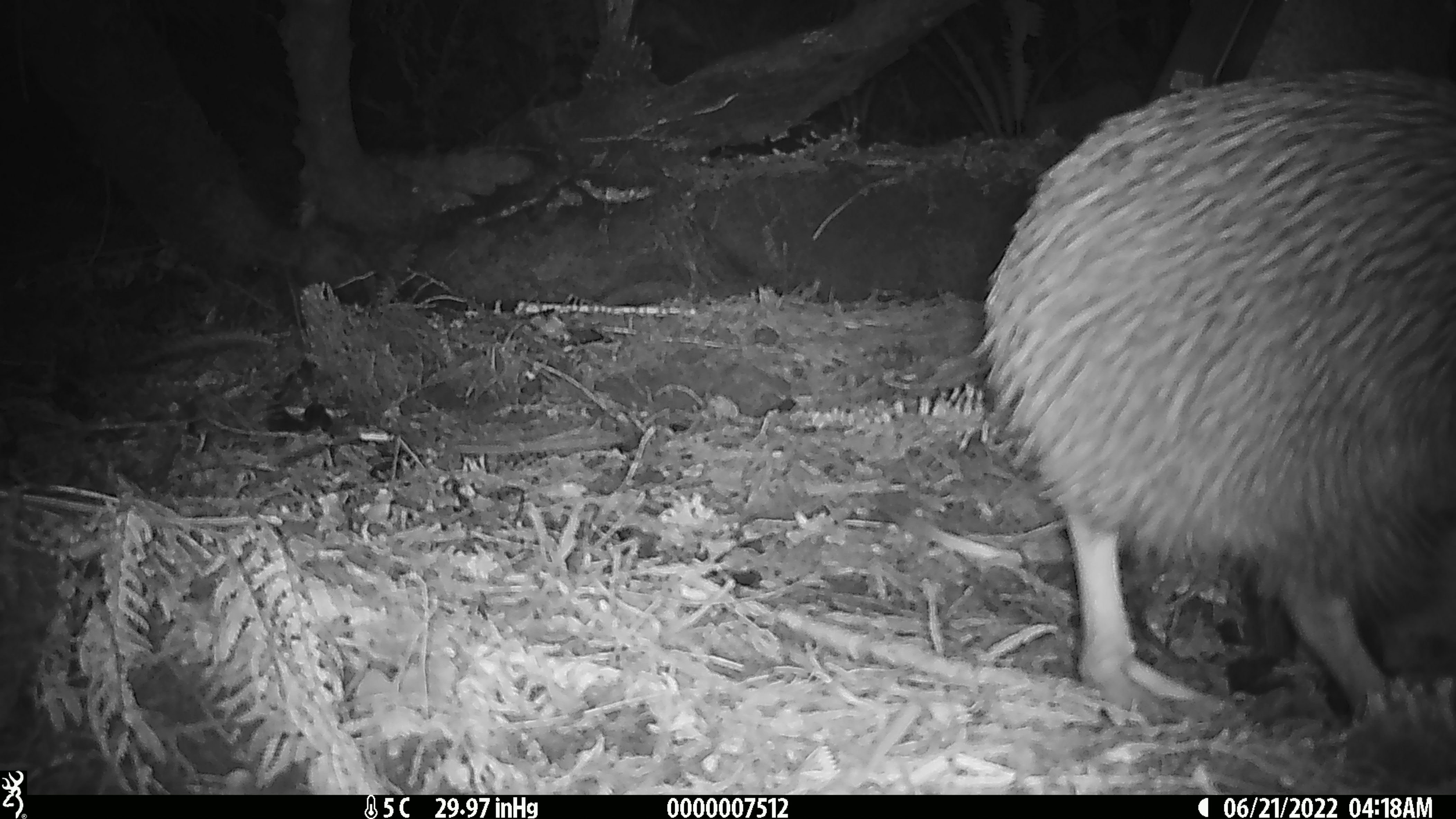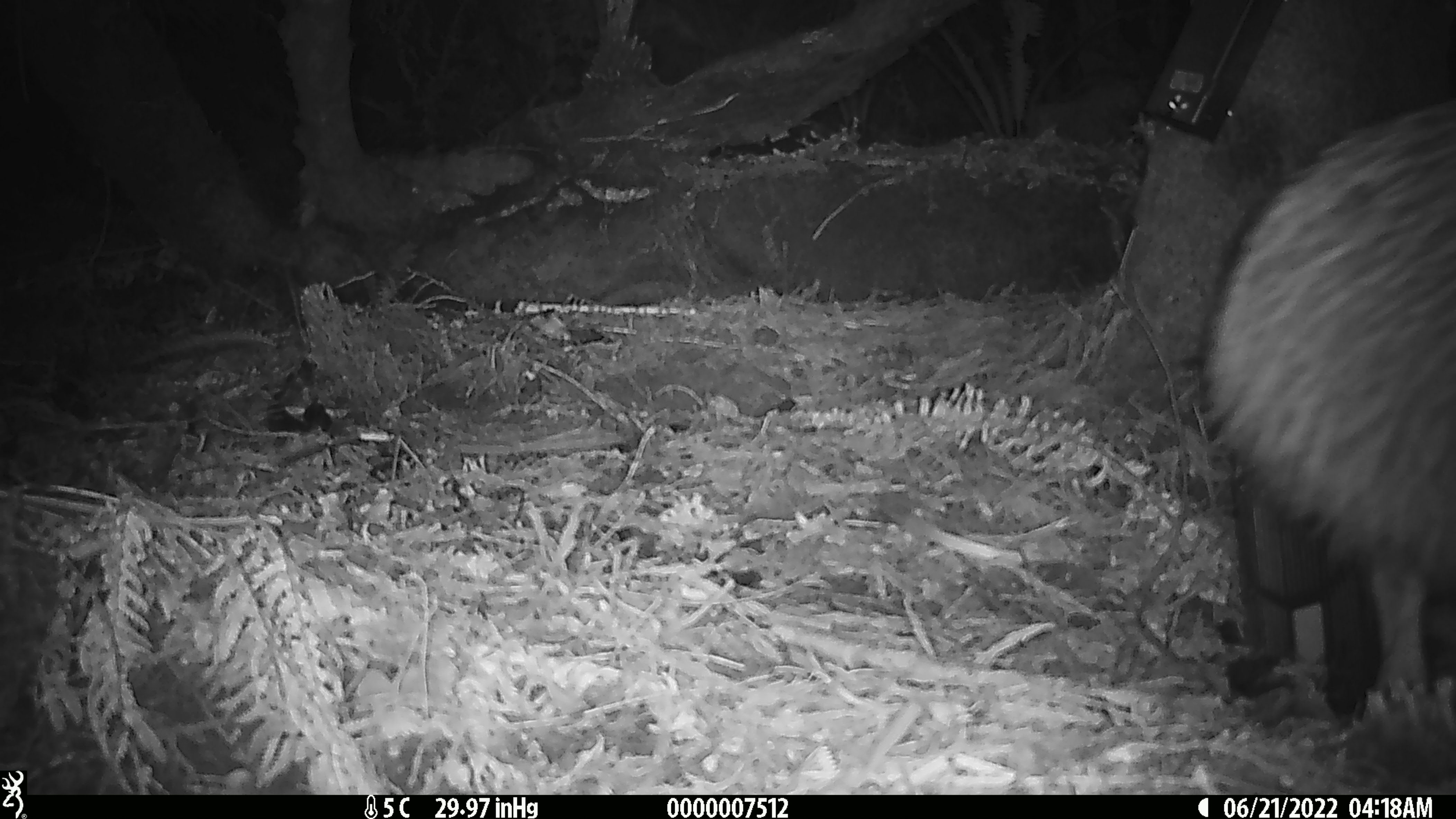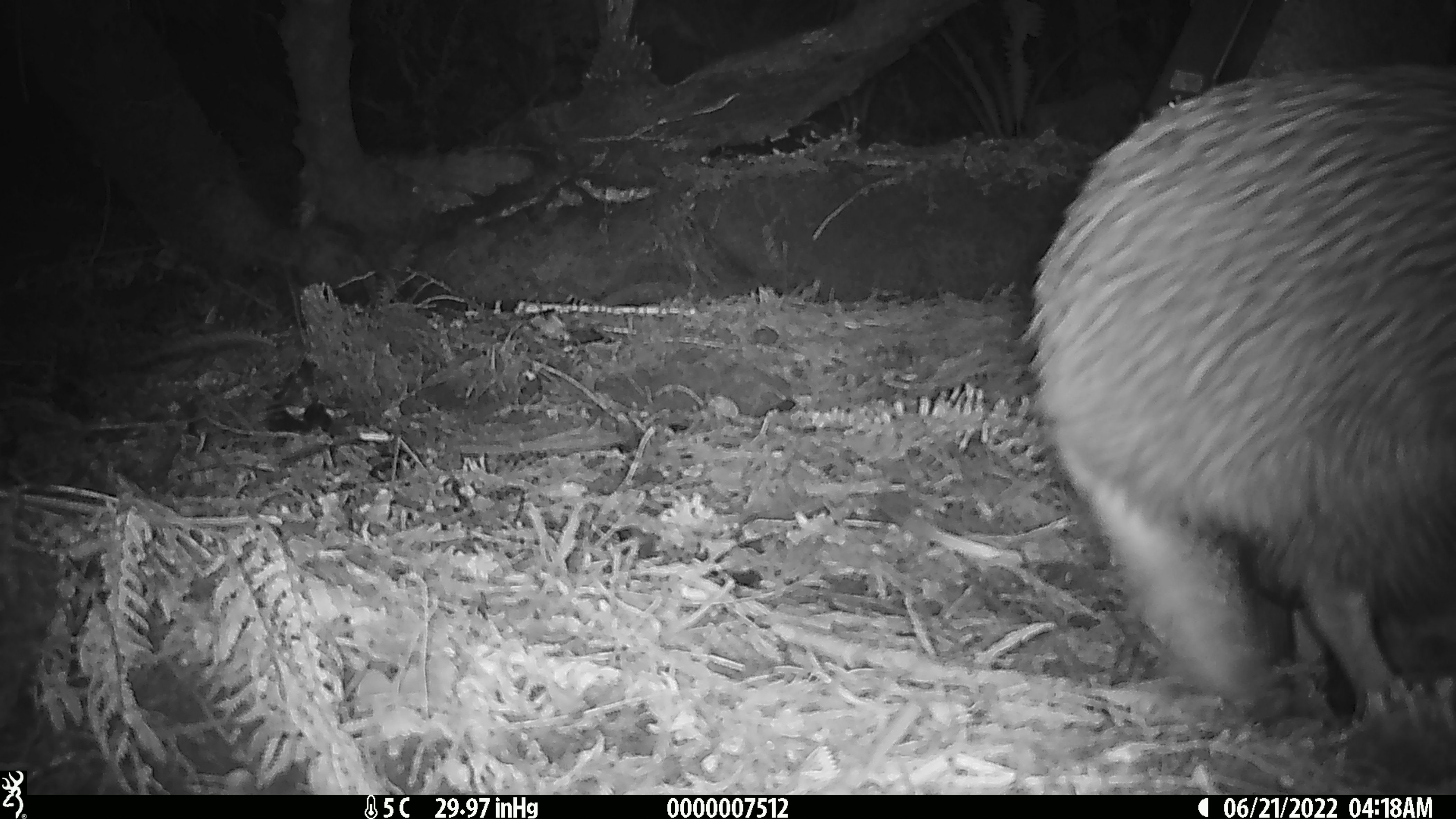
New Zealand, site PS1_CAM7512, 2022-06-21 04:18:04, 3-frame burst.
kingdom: Animalia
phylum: Chordata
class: Aves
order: Apterygiformes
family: Apterygidae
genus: Apteryx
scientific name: Apteryx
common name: kiwi